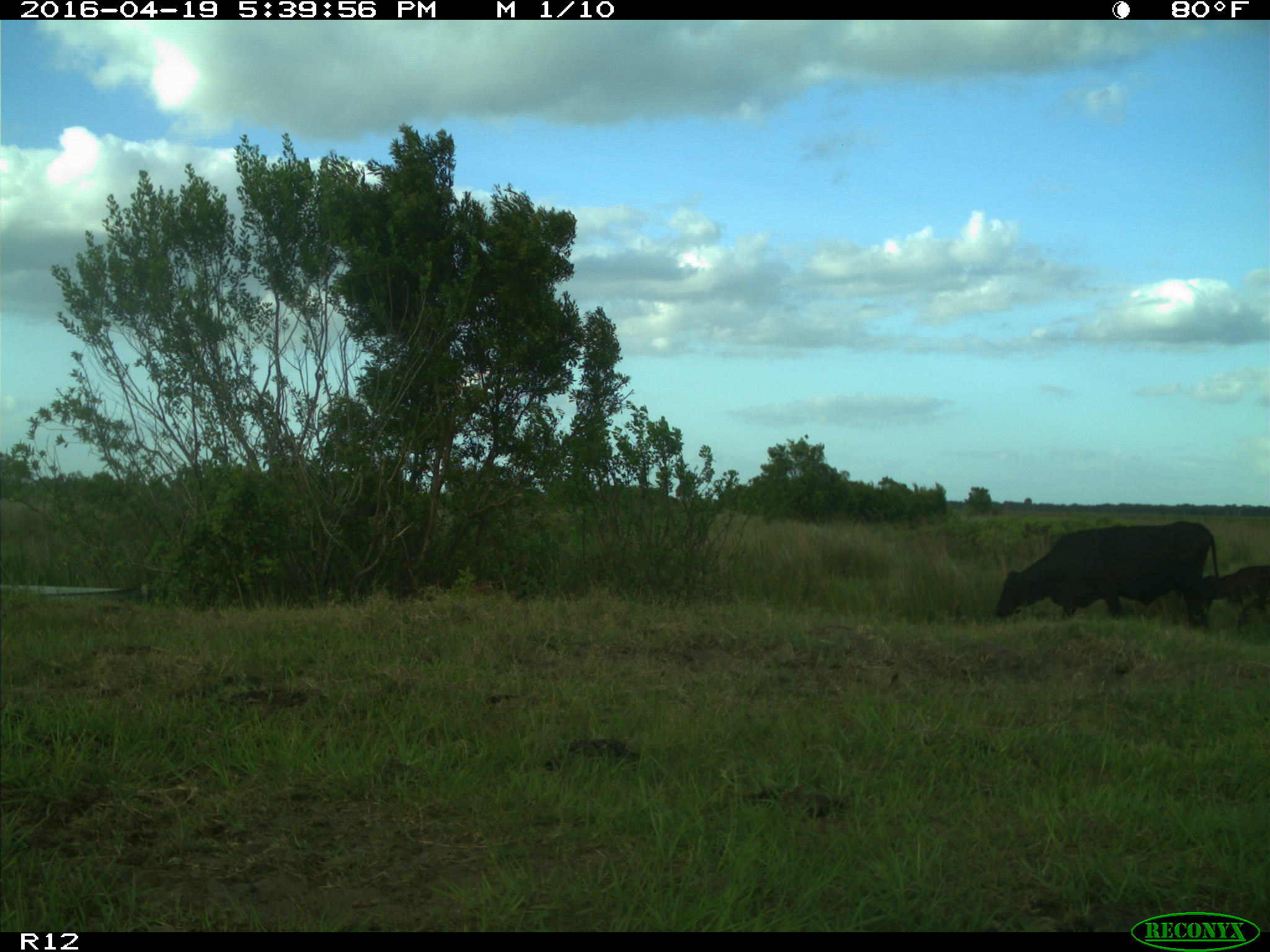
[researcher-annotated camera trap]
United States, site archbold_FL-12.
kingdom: Animalia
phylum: Chordata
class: Mammalia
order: Artiodactyla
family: Bovidae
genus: Bos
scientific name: Bos taurus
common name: domestic cow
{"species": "Bos taurus (domestic cow)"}